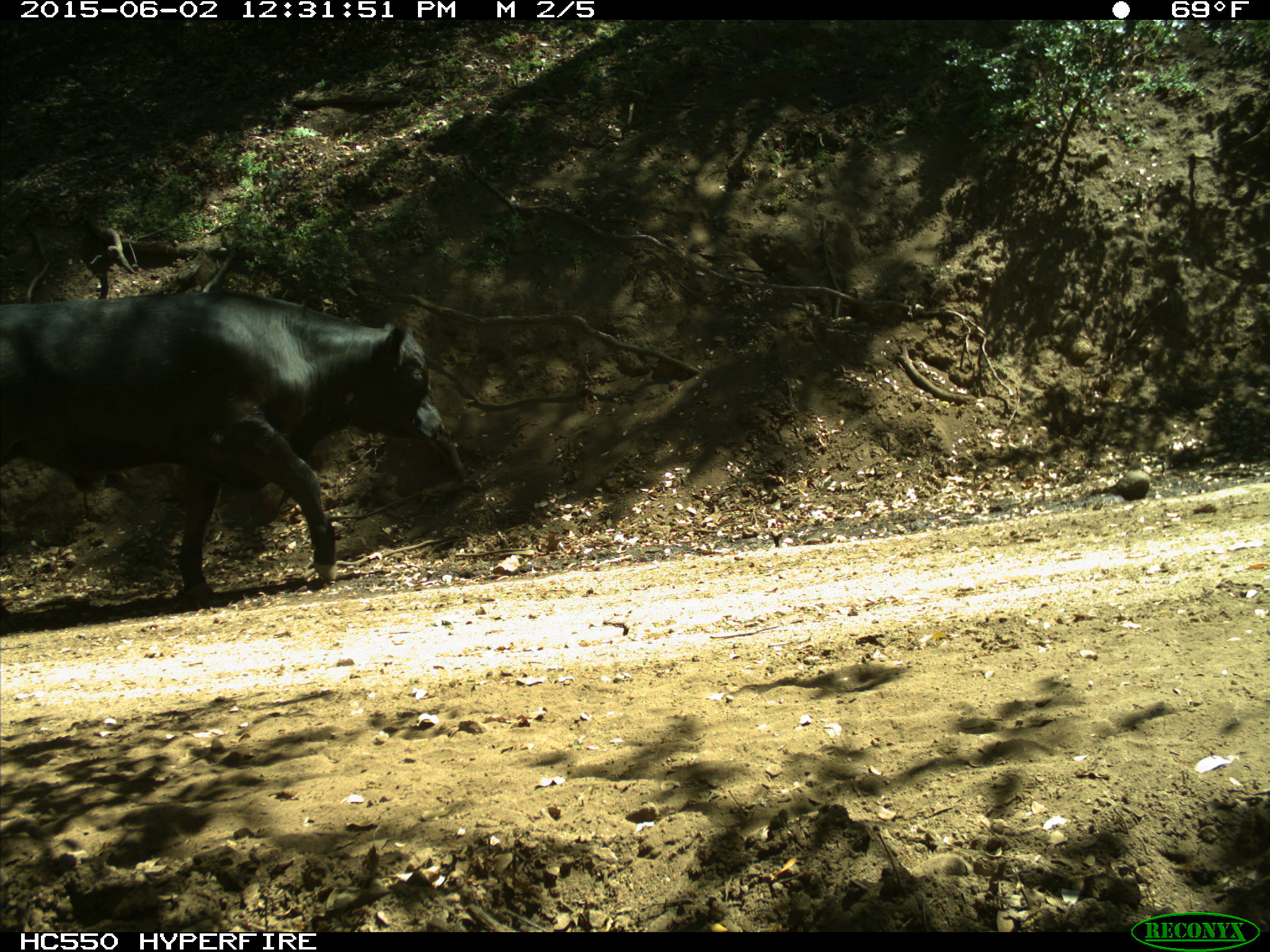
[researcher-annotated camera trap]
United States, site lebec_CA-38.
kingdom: Animalia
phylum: Chordata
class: Mammalia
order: Artiodactyla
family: Bovidae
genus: Bos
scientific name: Bos taurus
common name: domestic cow